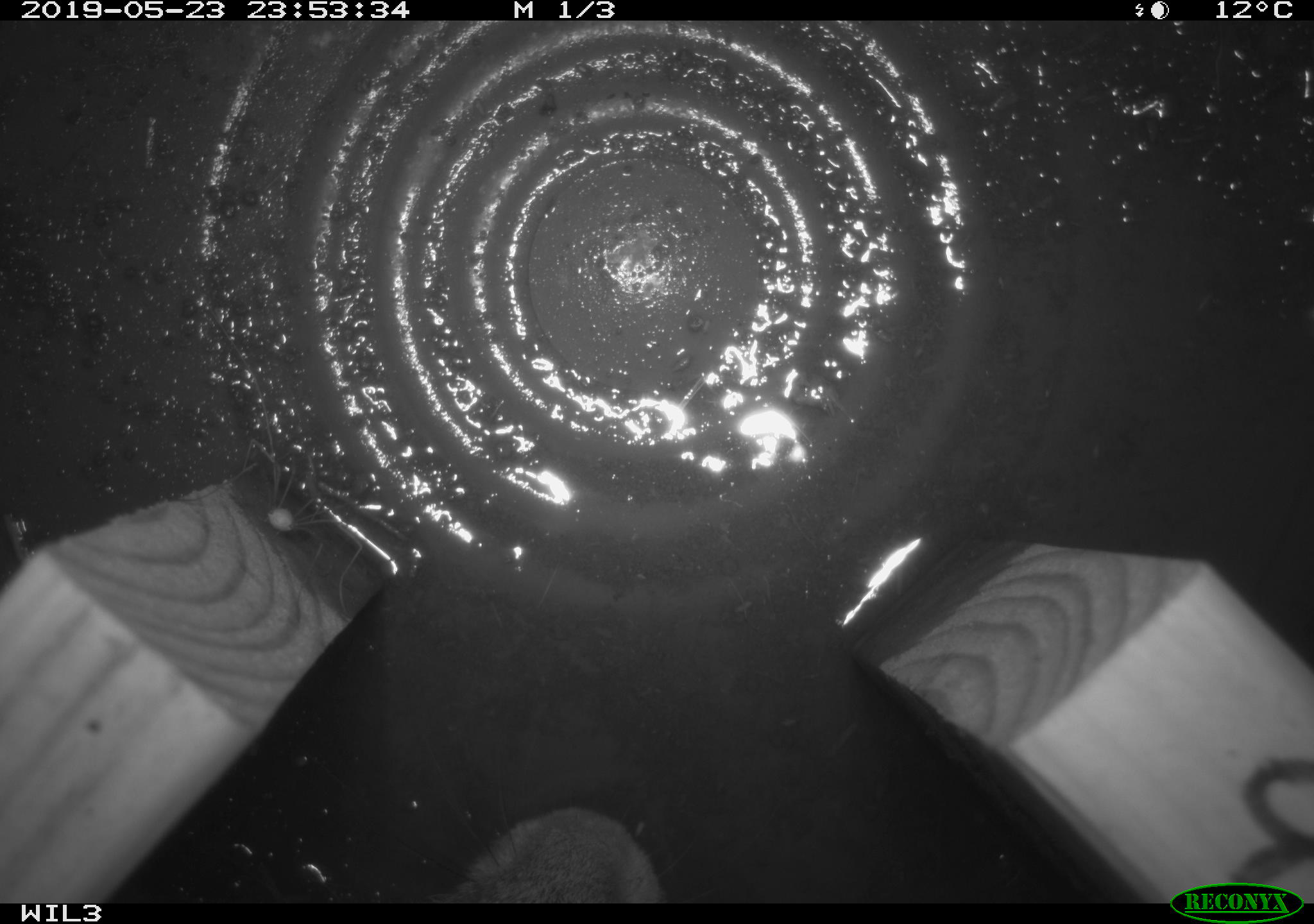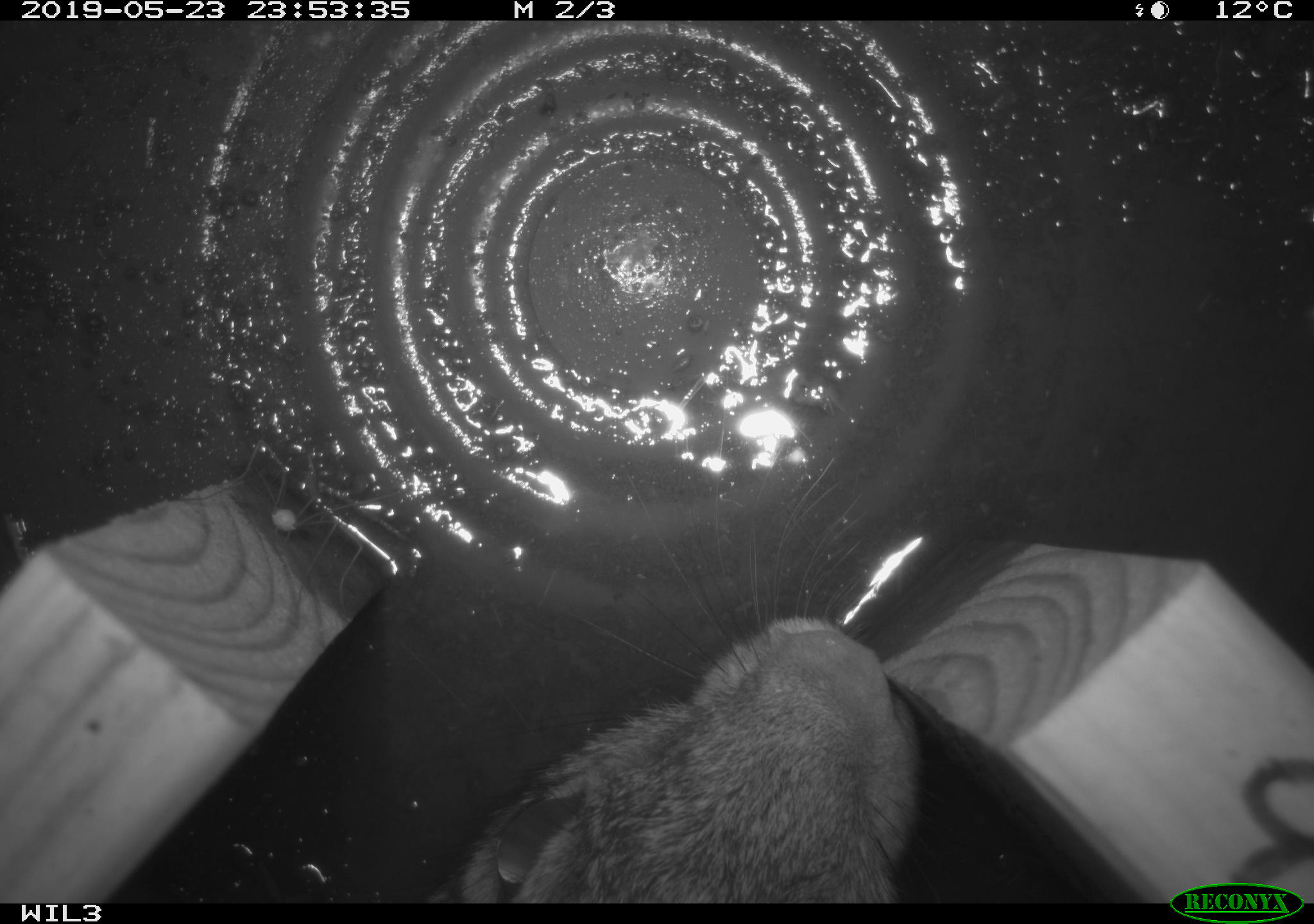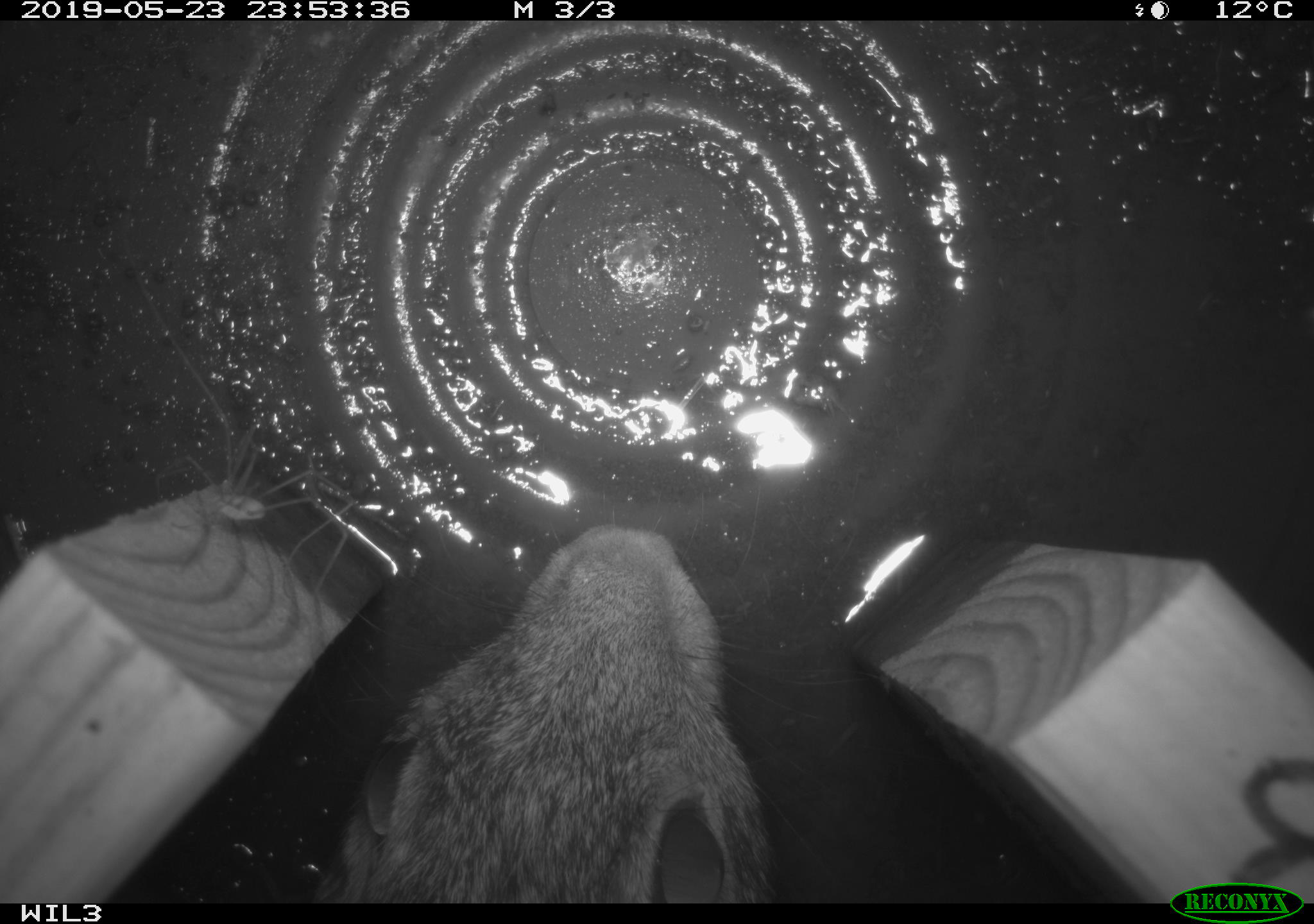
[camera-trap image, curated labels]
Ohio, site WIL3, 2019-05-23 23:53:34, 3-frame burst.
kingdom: Animalia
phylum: Chordata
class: Mammalia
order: Lagomorpha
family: Leporidae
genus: Sylvilagus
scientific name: Sylvilagus floridanus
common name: eastern cottontail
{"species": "eastern cottontail (Sylvilagus floridanus)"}